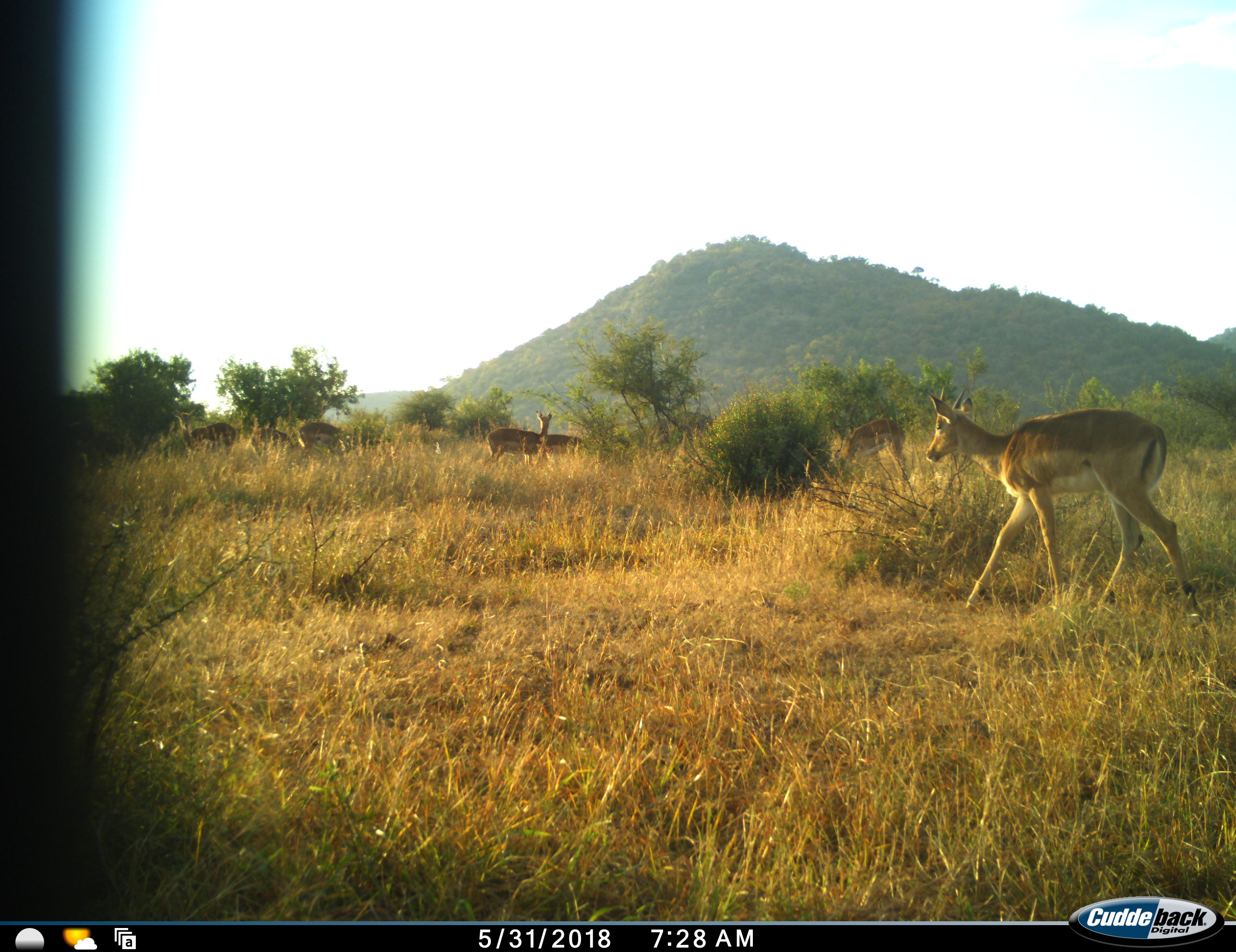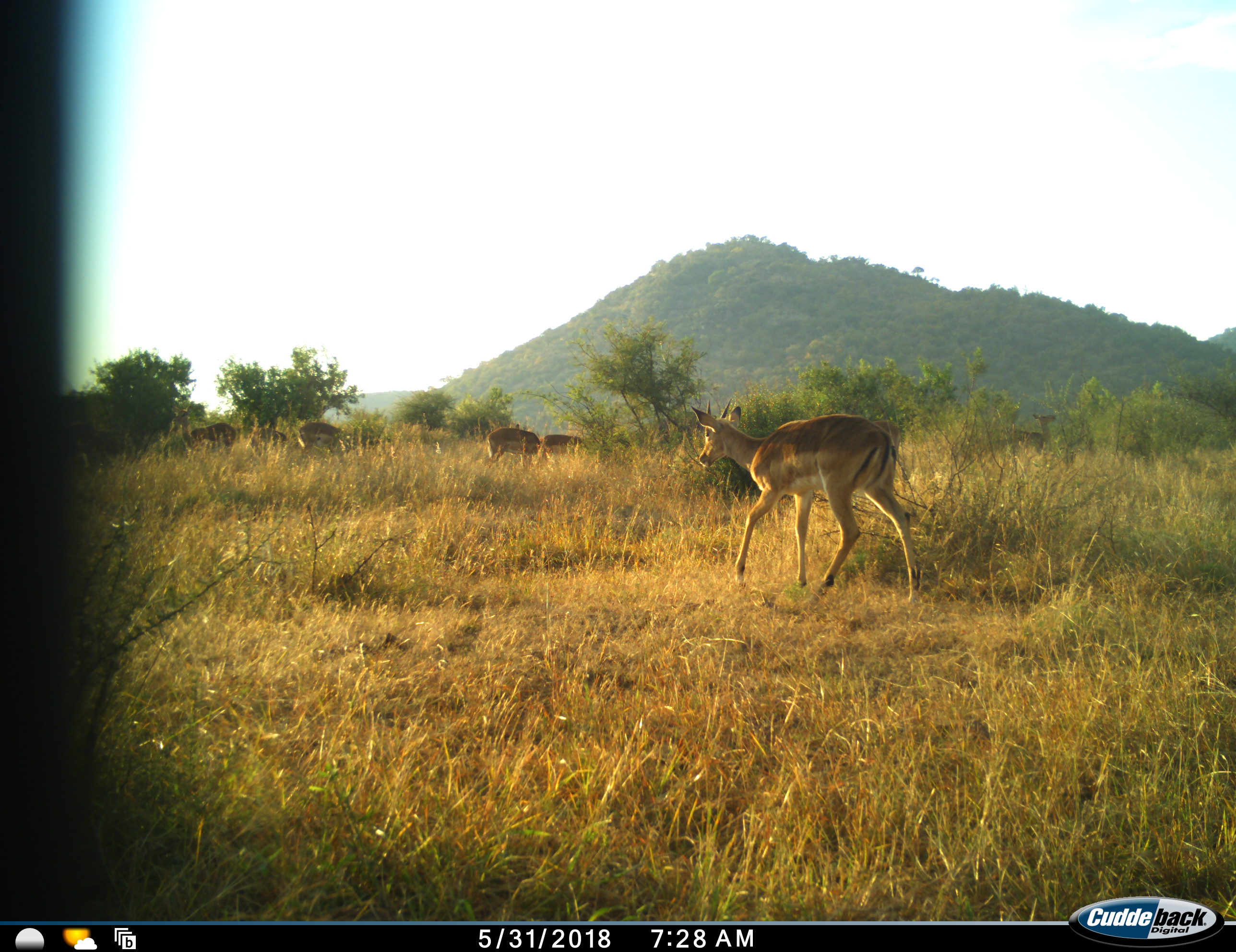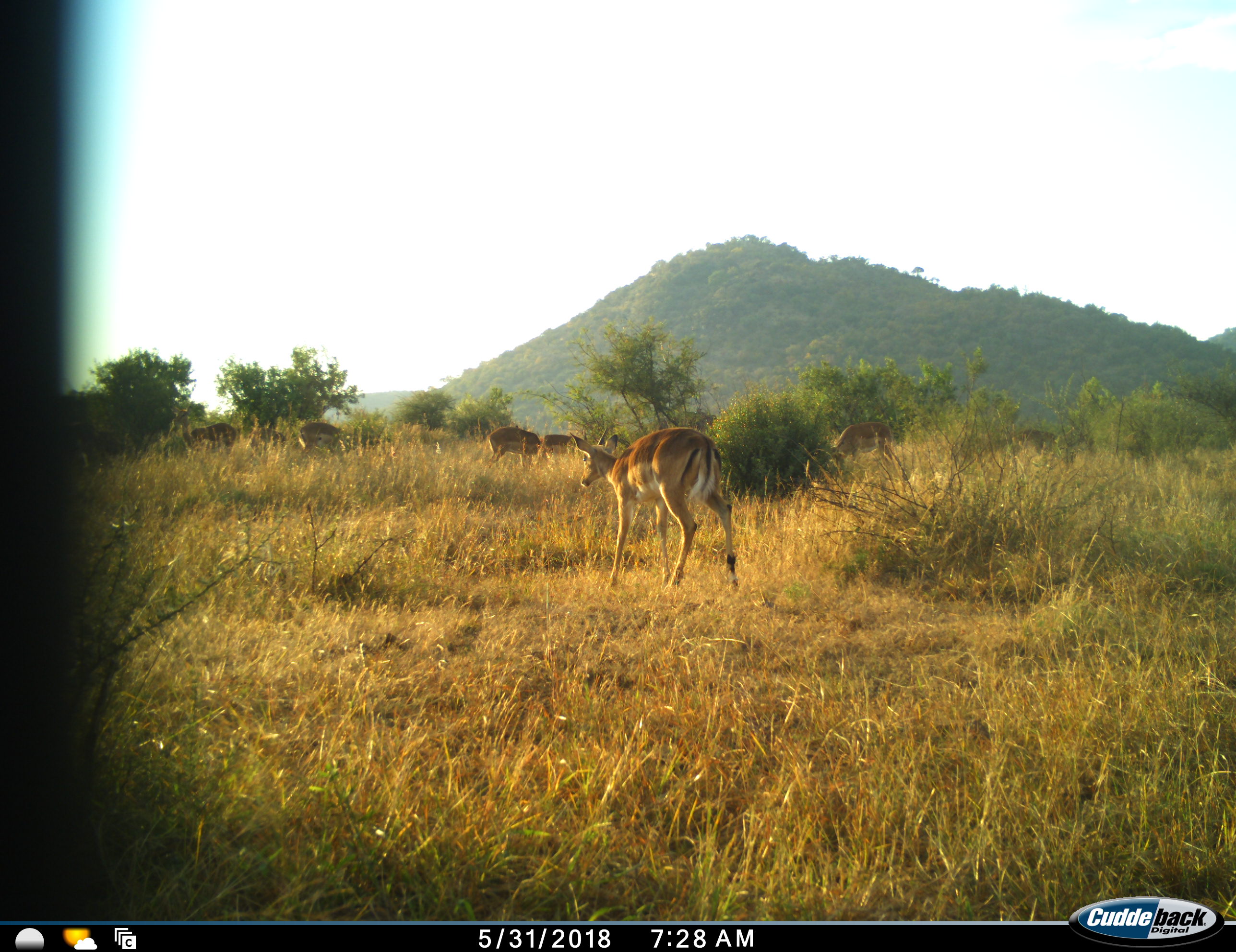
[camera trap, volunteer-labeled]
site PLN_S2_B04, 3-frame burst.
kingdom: Animalia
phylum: Chordata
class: Mammalia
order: Artiodactyla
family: Bovidae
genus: Aepyceros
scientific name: Aepyceros melampus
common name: impala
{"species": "impala (Aepyceros melampus)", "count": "7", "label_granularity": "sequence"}